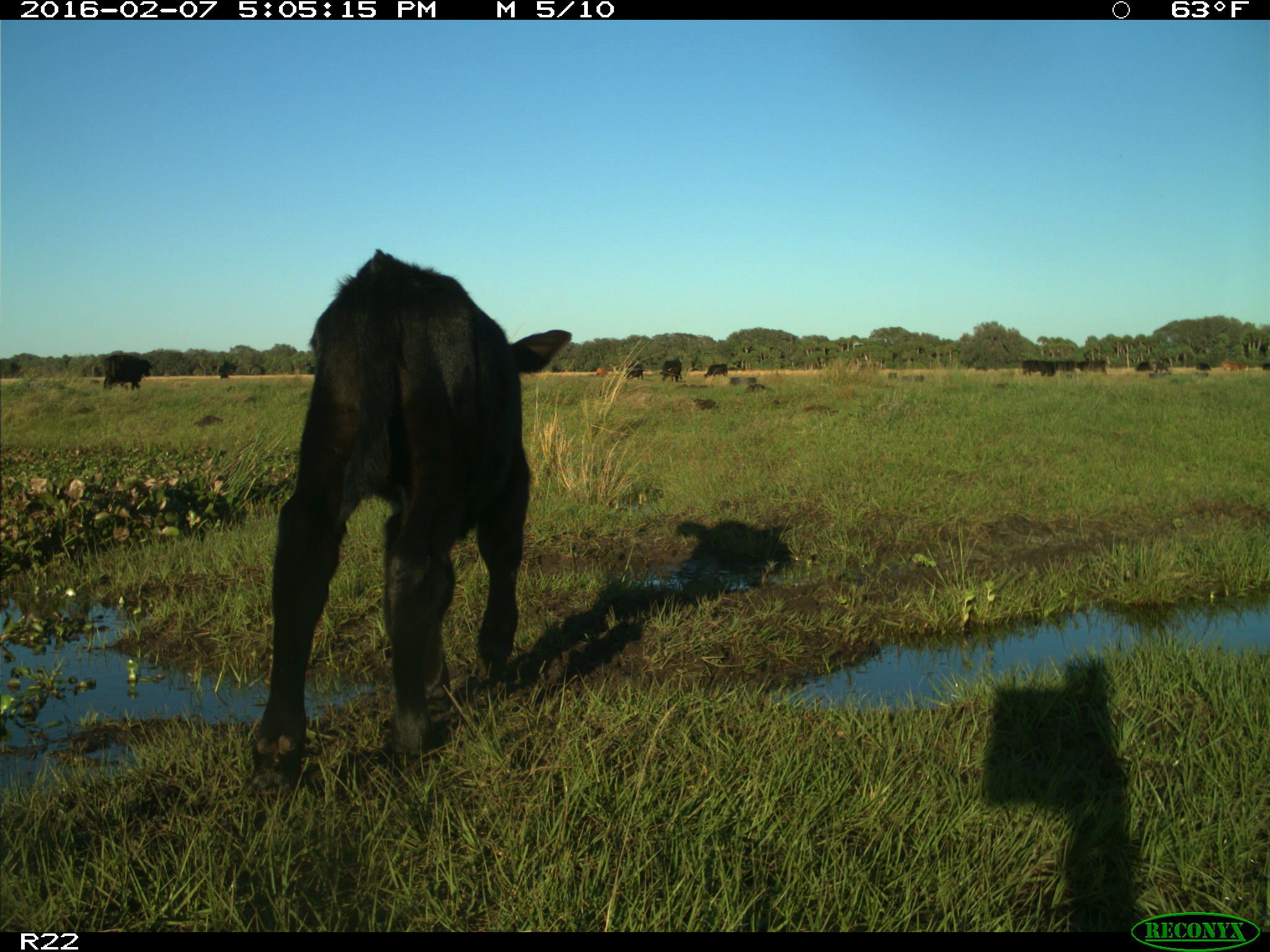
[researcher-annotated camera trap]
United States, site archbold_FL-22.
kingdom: Animalia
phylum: Chordata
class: Mammalia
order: Artiodactyla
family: Bovidae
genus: Bos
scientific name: Bos taurus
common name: domestic cow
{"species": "Bos taurus (domestic cow)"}